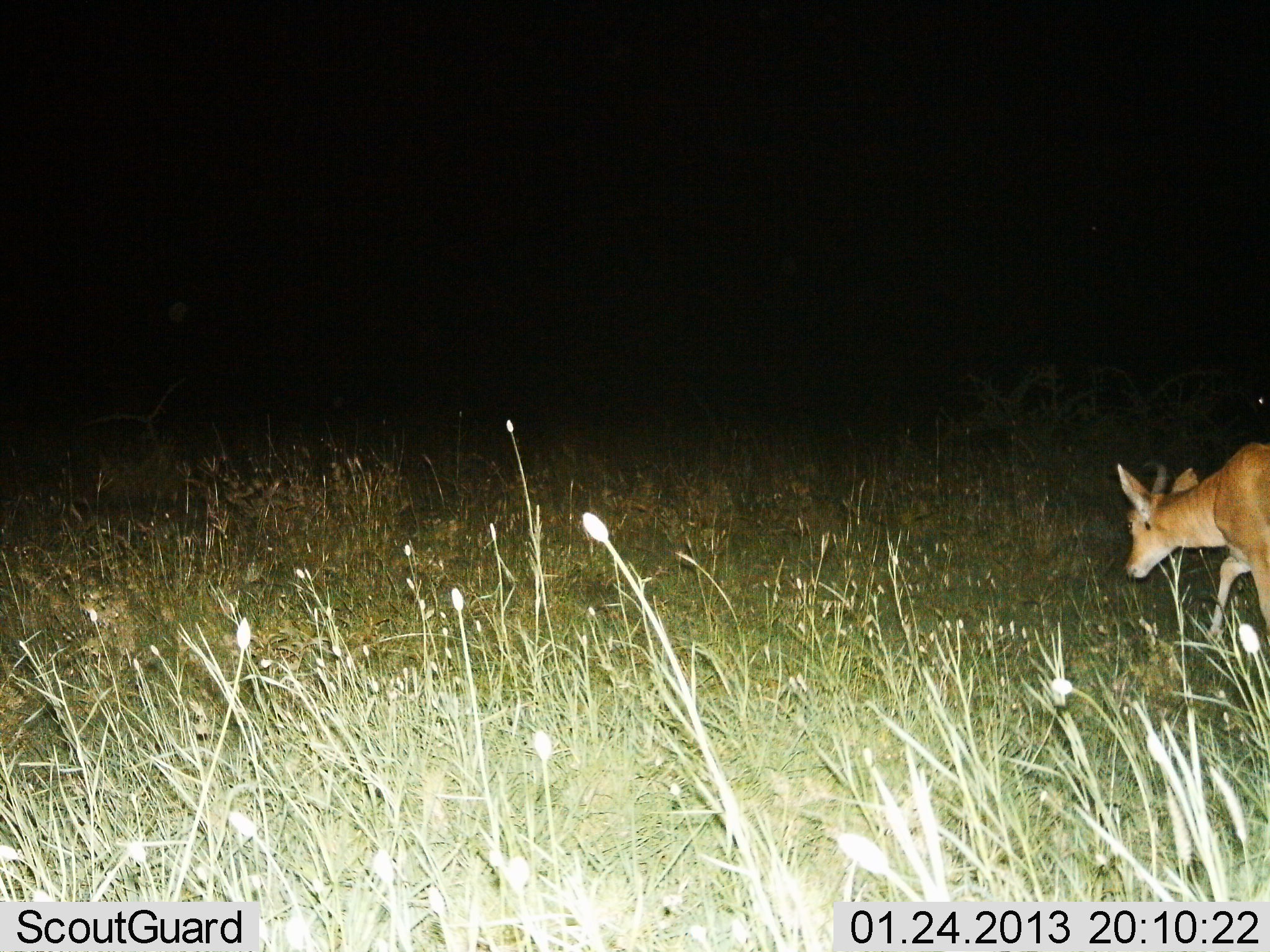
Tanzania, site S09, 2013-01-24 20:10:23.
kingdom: Animalia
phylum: Chordata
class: Mammalia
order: Artiodactyla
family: Bovidae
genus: Redunca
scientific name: Redunca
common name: reedbuck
Reedbuck (Redunca), count 1. Behavior (volunteer vote fractions): standing 21%, resting 0%, moving 71%, interacting 0%. Young present (vote fraction): 0%. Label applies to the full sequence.